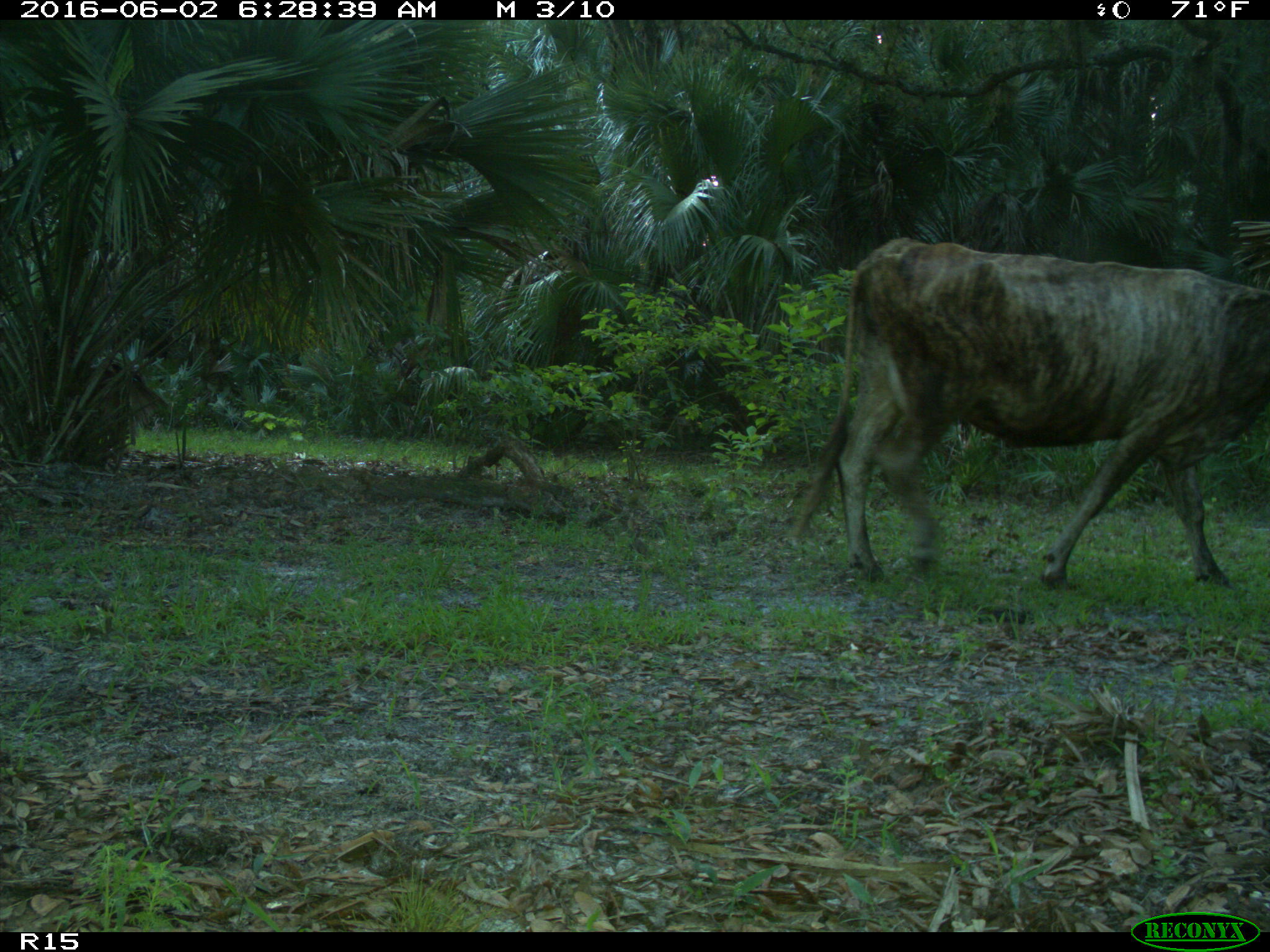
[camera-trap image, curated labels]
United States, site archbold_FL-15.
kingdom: Animalia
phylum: Chordata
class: Mammalia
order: Artiodactyla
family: Bovidae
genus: Bos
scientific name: Bos taurus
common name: domestic cow